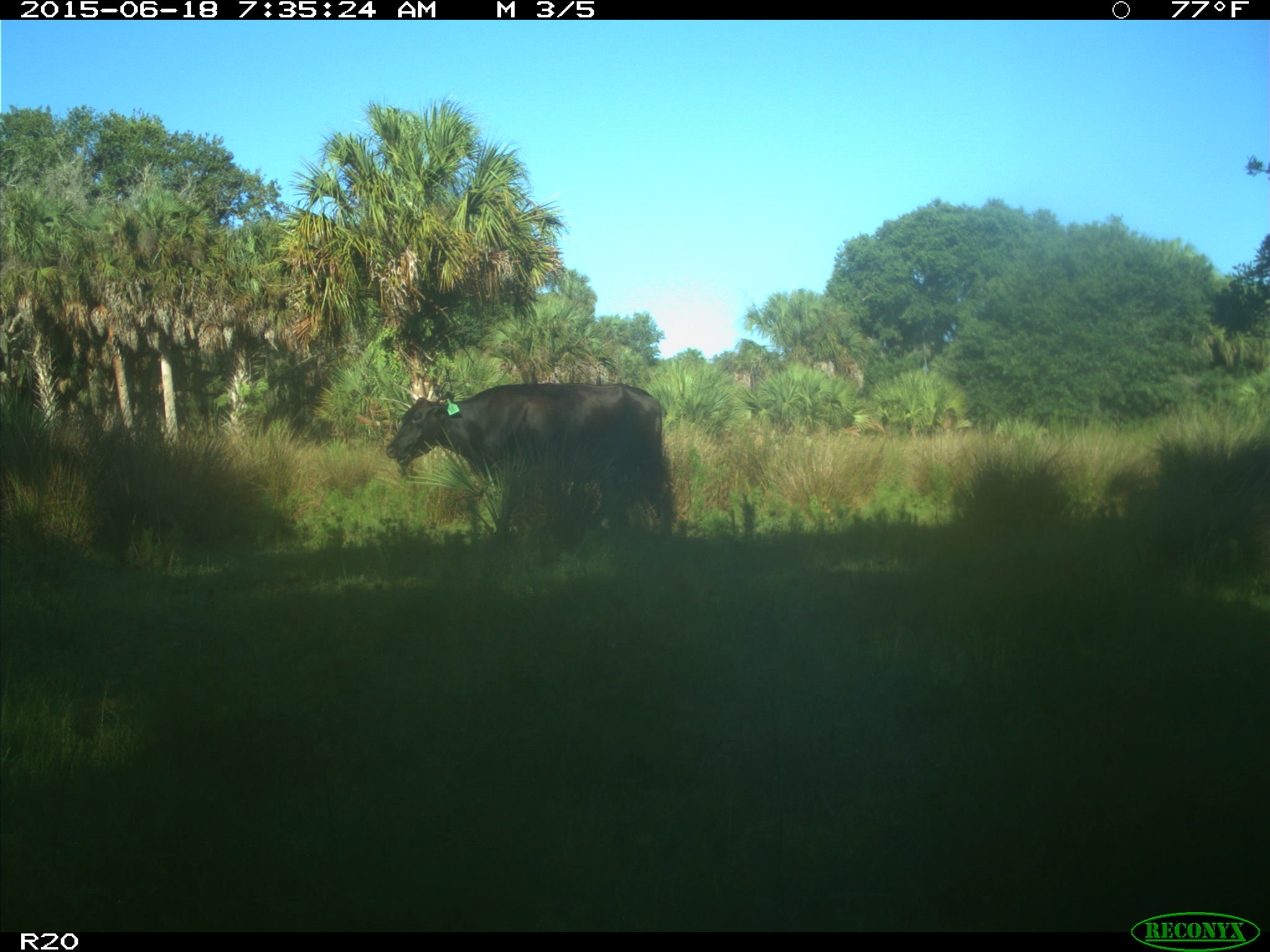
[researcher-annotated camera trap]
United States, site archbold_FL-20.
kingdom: Animalia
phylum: Chordata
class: Mammalia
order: Artiodactyla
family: Bovidae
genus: Bos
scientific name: Bos taurus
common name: domestic cow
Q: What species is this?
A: Bos taurus (domestic cow).